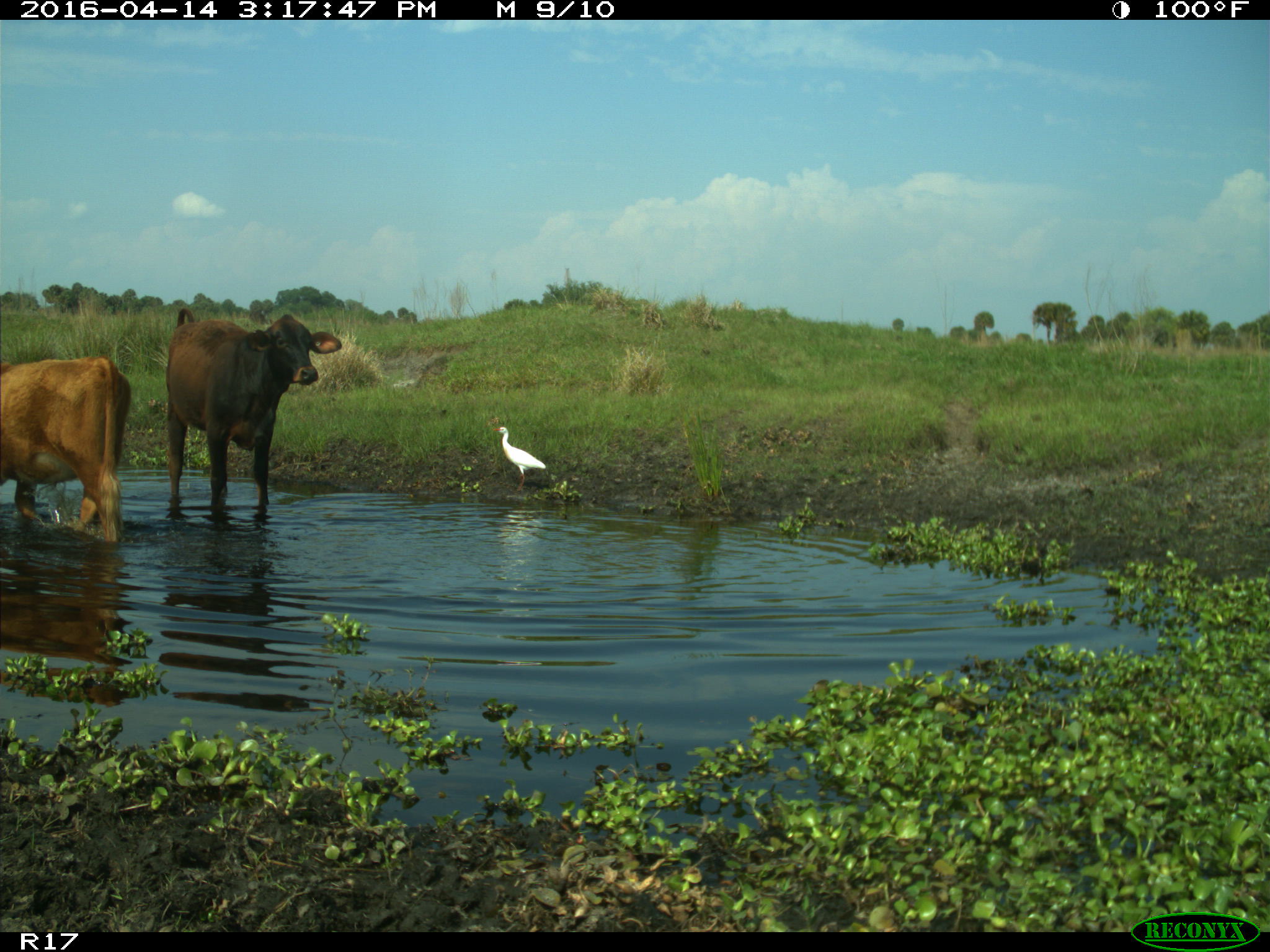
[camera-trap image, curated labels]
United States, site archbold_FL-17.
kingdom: Animalia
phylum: Chordata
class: Mammalia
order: Artiodactyla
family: Bovidae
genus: Bos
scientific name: Bos taurus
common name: domestic cow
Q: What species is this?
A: Bos taurus (domestic cow).